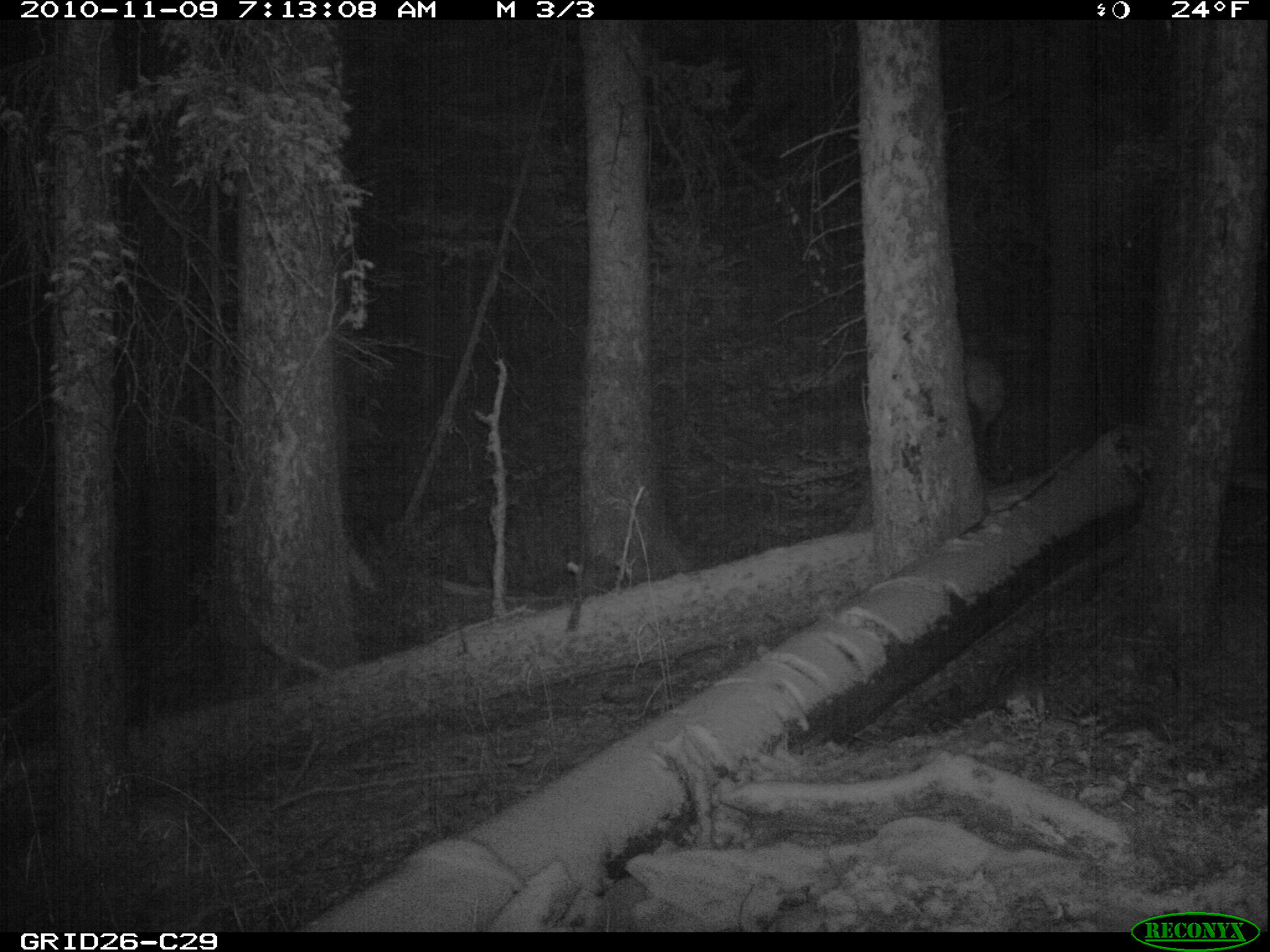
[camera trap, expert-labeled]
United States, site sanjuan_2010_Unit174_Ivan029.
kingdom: Animalia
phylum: Chordata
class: Mammalia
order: Artiodactyla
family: Cervidae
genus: Cervus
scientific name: Cervus elaphus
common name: red deer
Cervus elaphus (red deer).